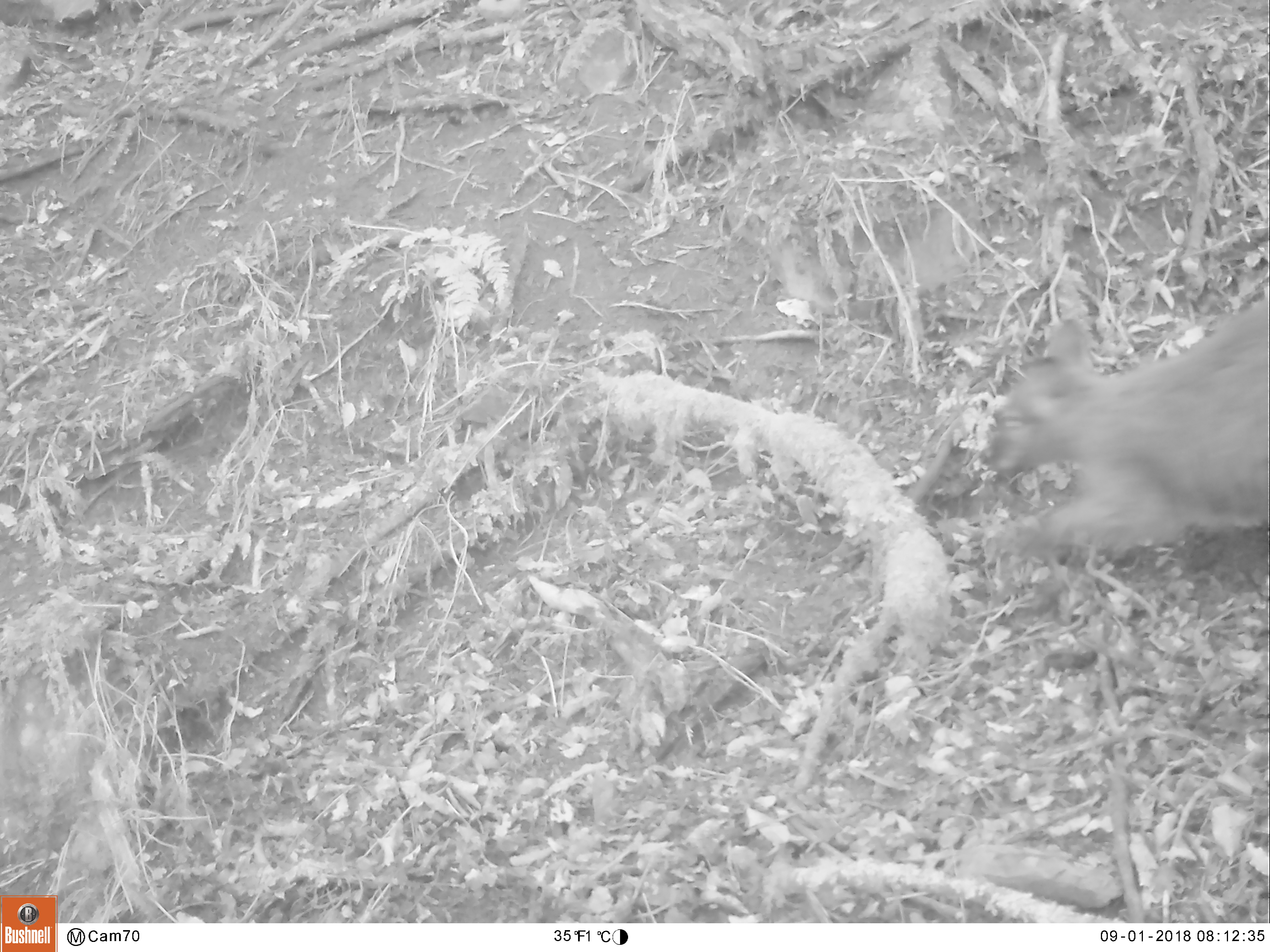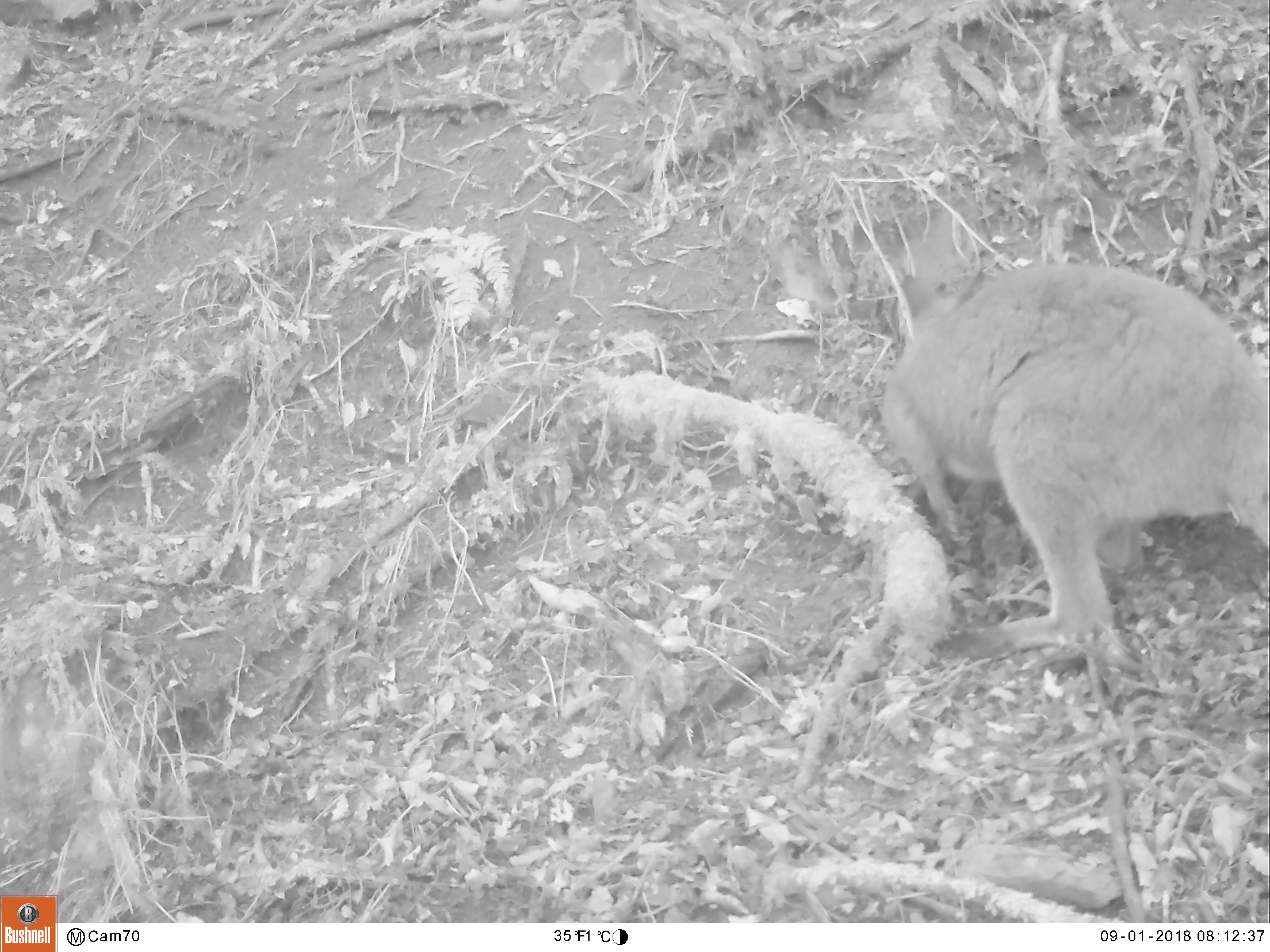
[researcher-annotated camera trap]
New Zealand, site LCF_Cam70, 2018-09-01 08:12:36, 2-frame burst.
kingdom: Animalia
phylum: Chordata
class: Mammalia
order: Diprotodontia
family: Macropodidae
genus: Notamacropus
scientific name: Notamacropus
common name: wallaby